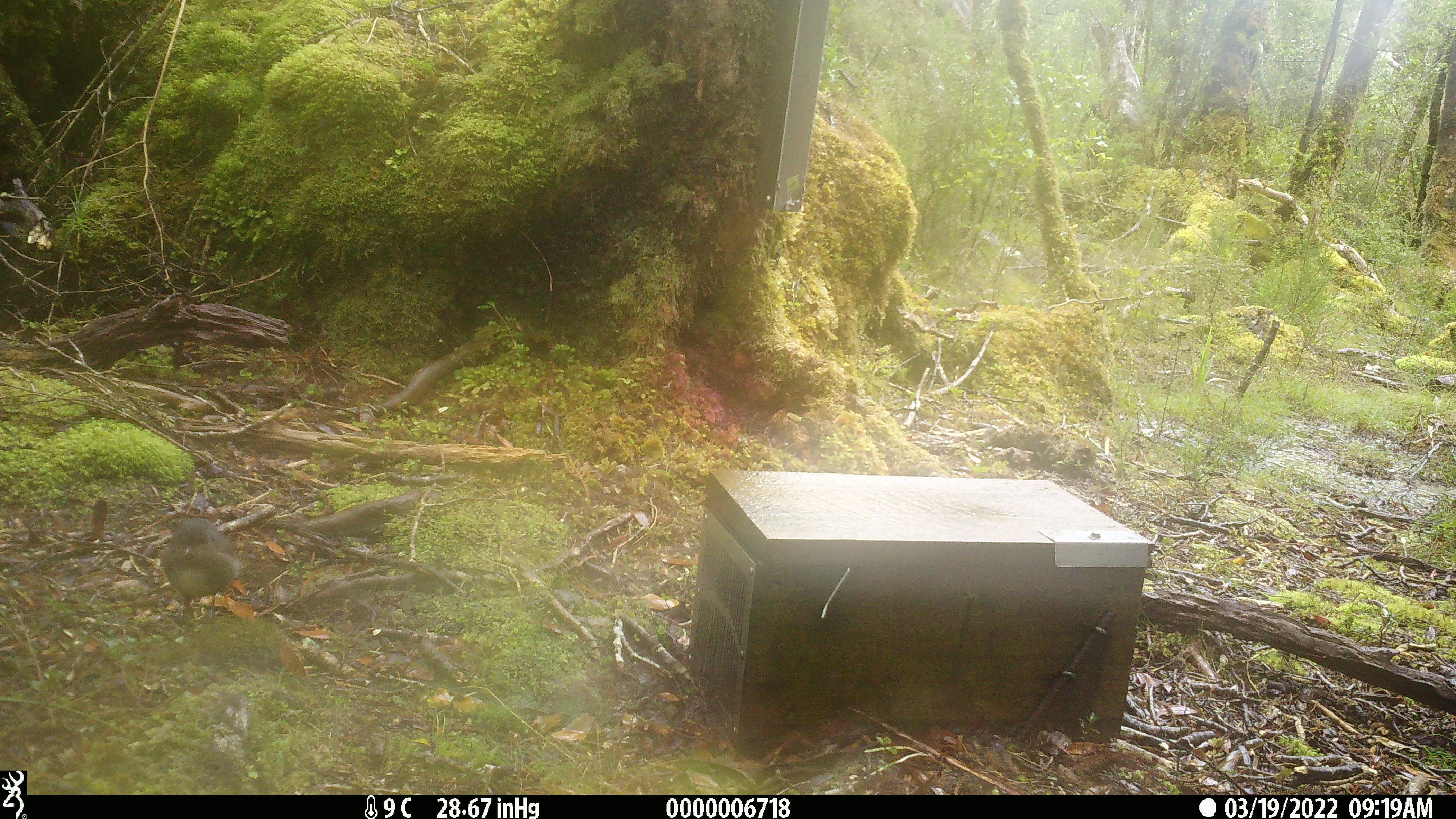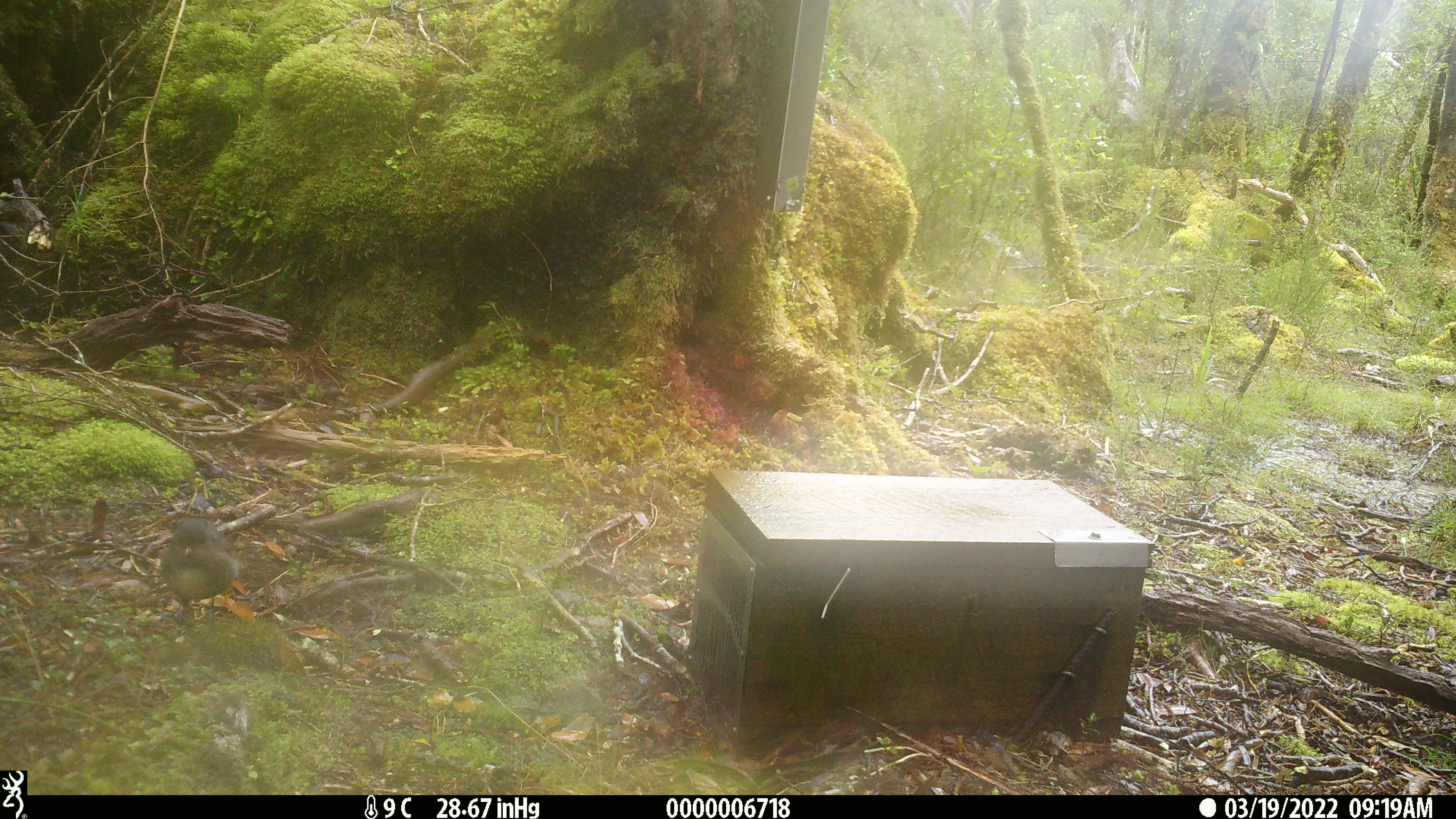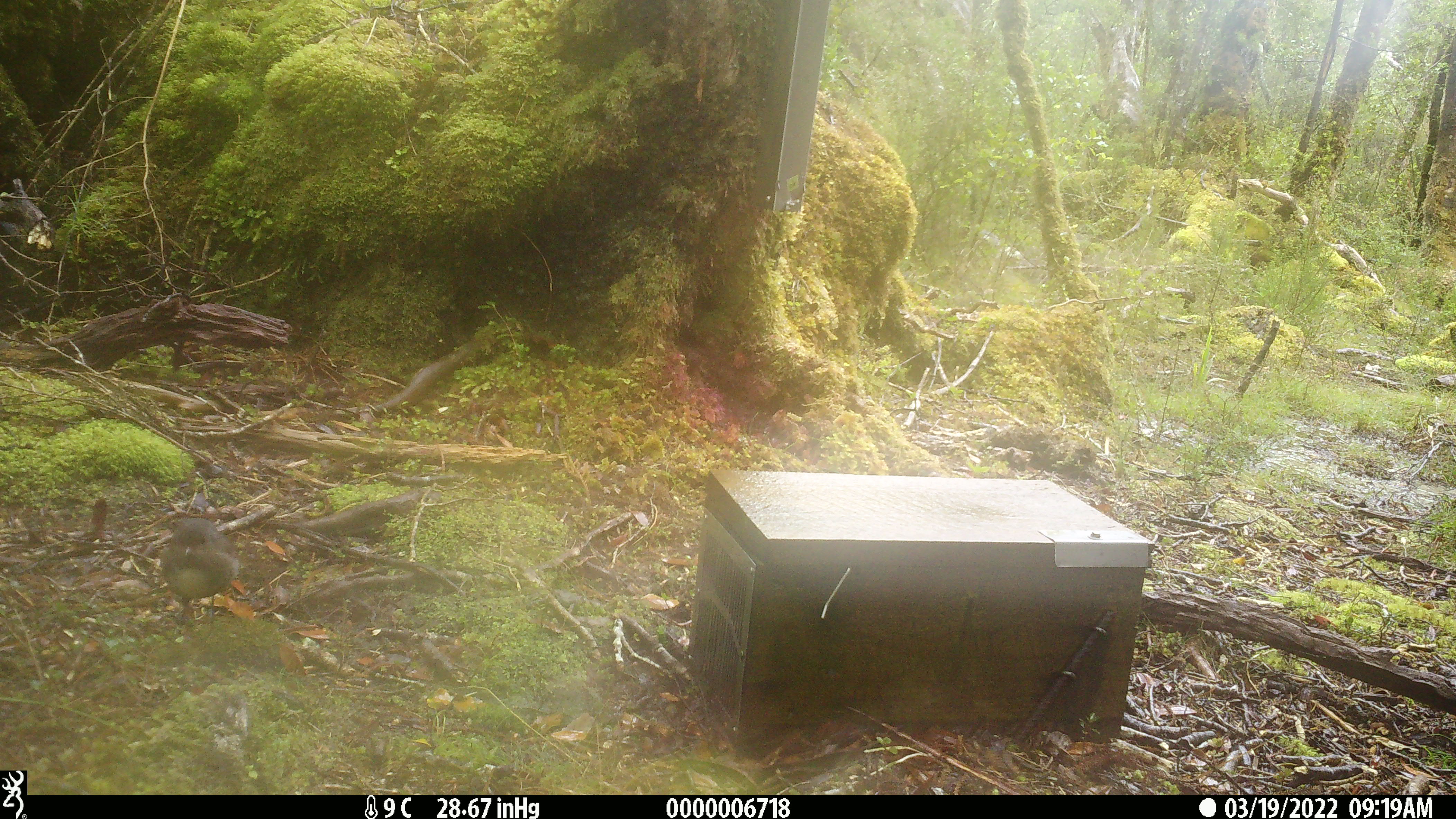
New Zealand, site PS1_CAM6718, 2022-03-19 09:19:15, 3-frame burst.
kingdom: Animalia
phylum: Chordata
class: Aves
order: Passeriformes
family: Petroicidae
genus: Petroica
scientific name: Petroica australis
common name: new zealand robin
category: robin